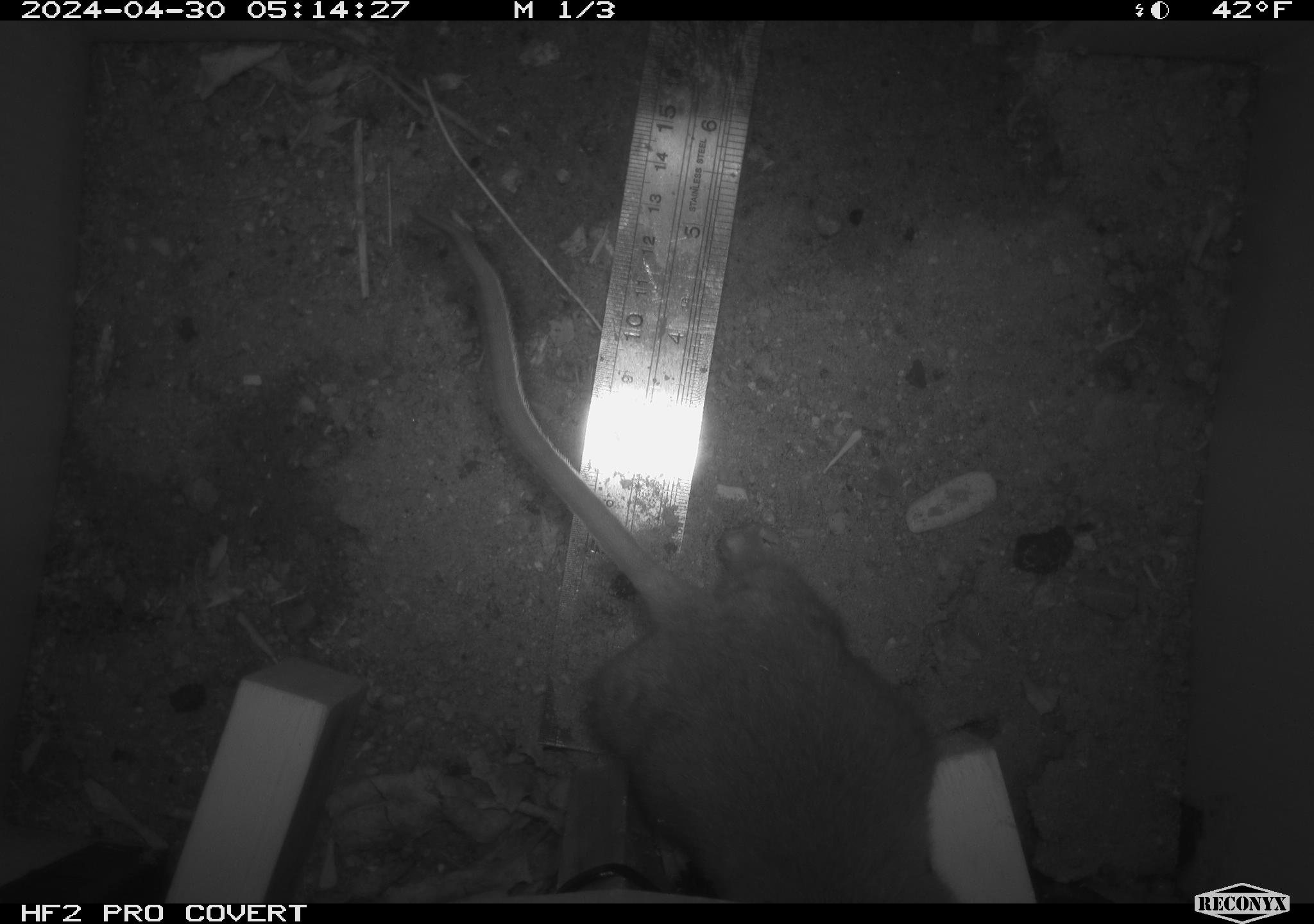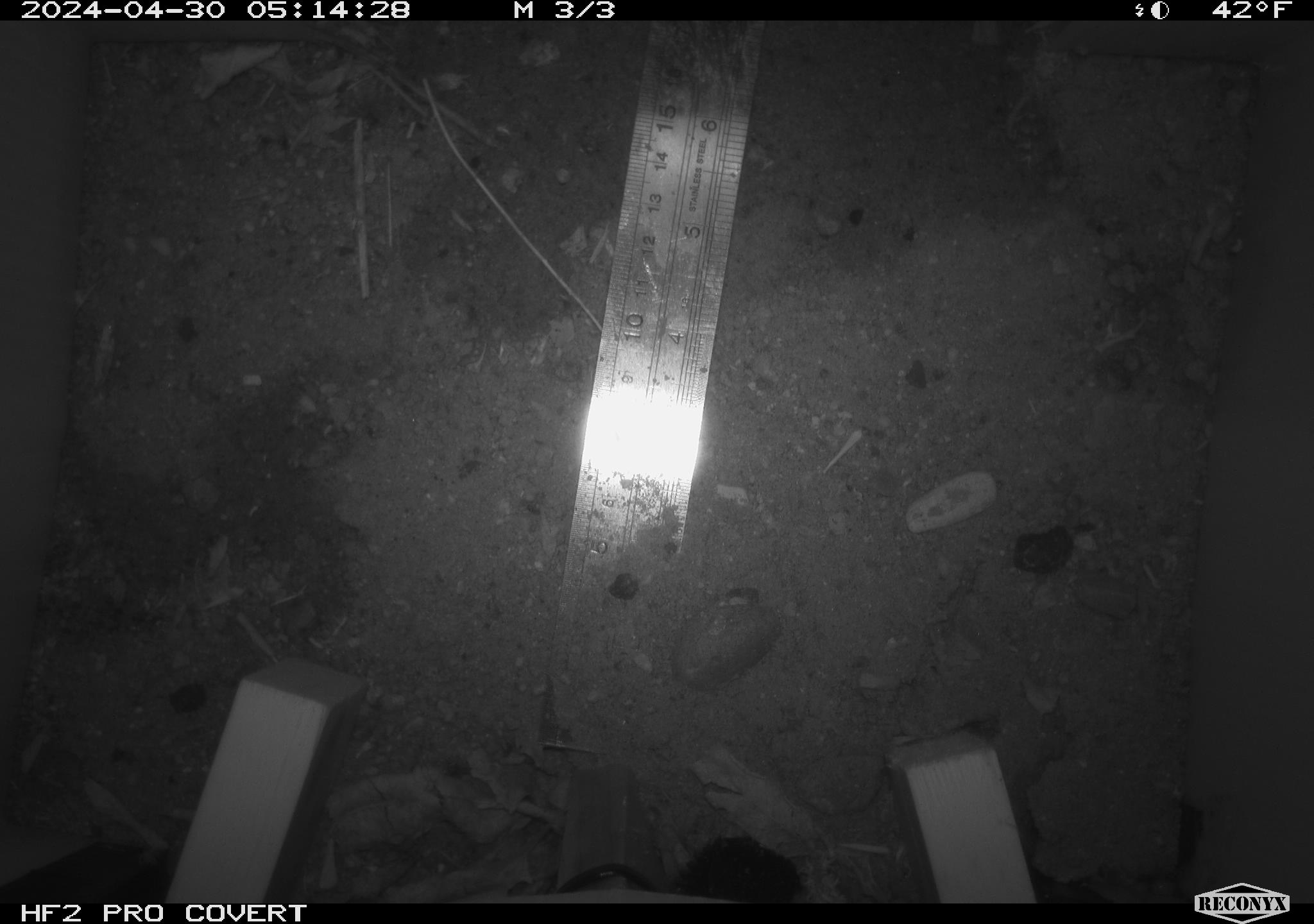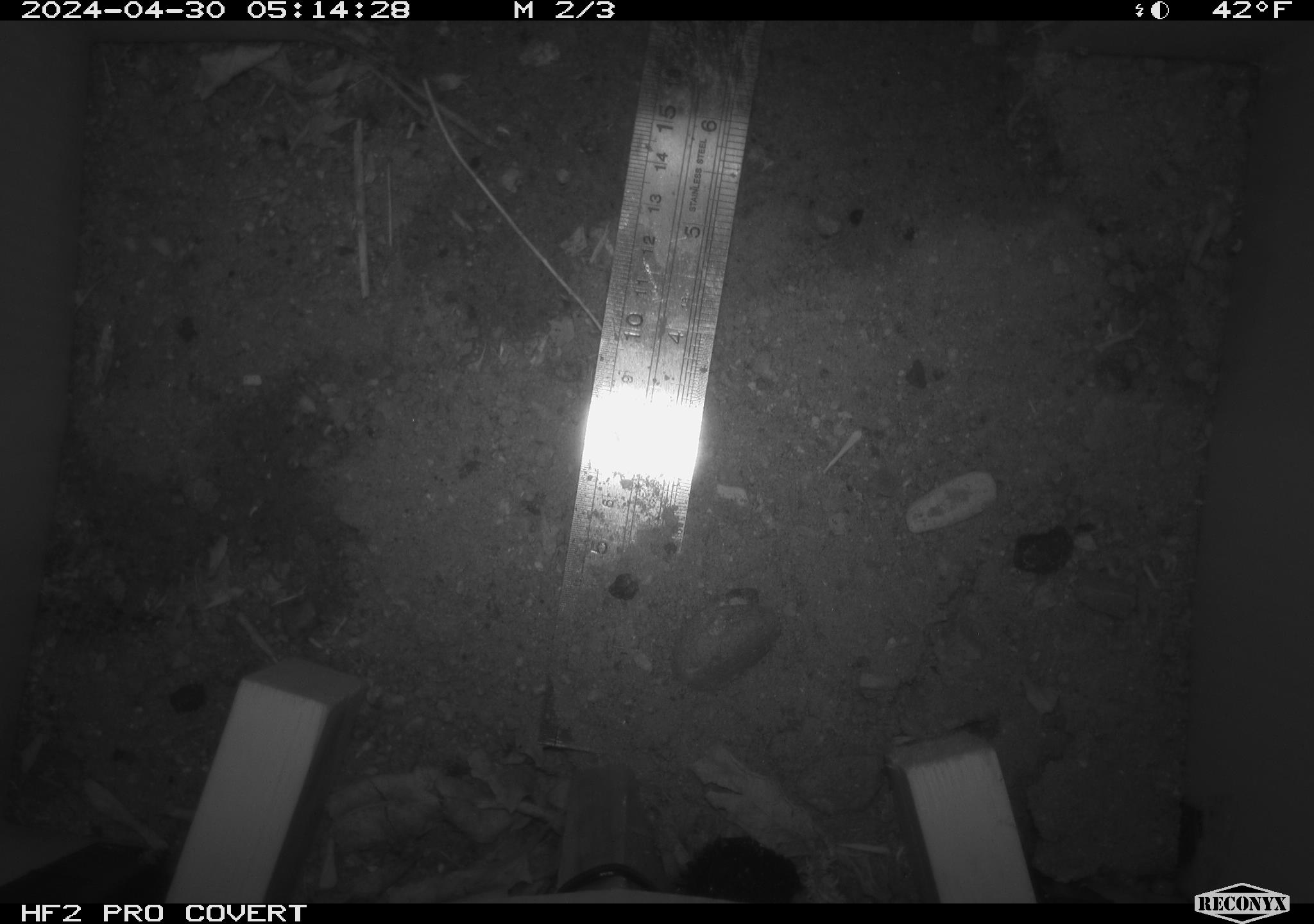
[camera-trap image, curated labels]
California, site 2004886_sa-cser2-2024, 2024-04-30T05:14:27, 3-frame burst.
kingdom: Animalia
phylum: Chordata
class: Mammalia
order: Rodentia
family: Muridae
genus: Rattus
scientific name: Rattus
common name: rat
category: rattus species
Rattus species (rat) (Rattus).